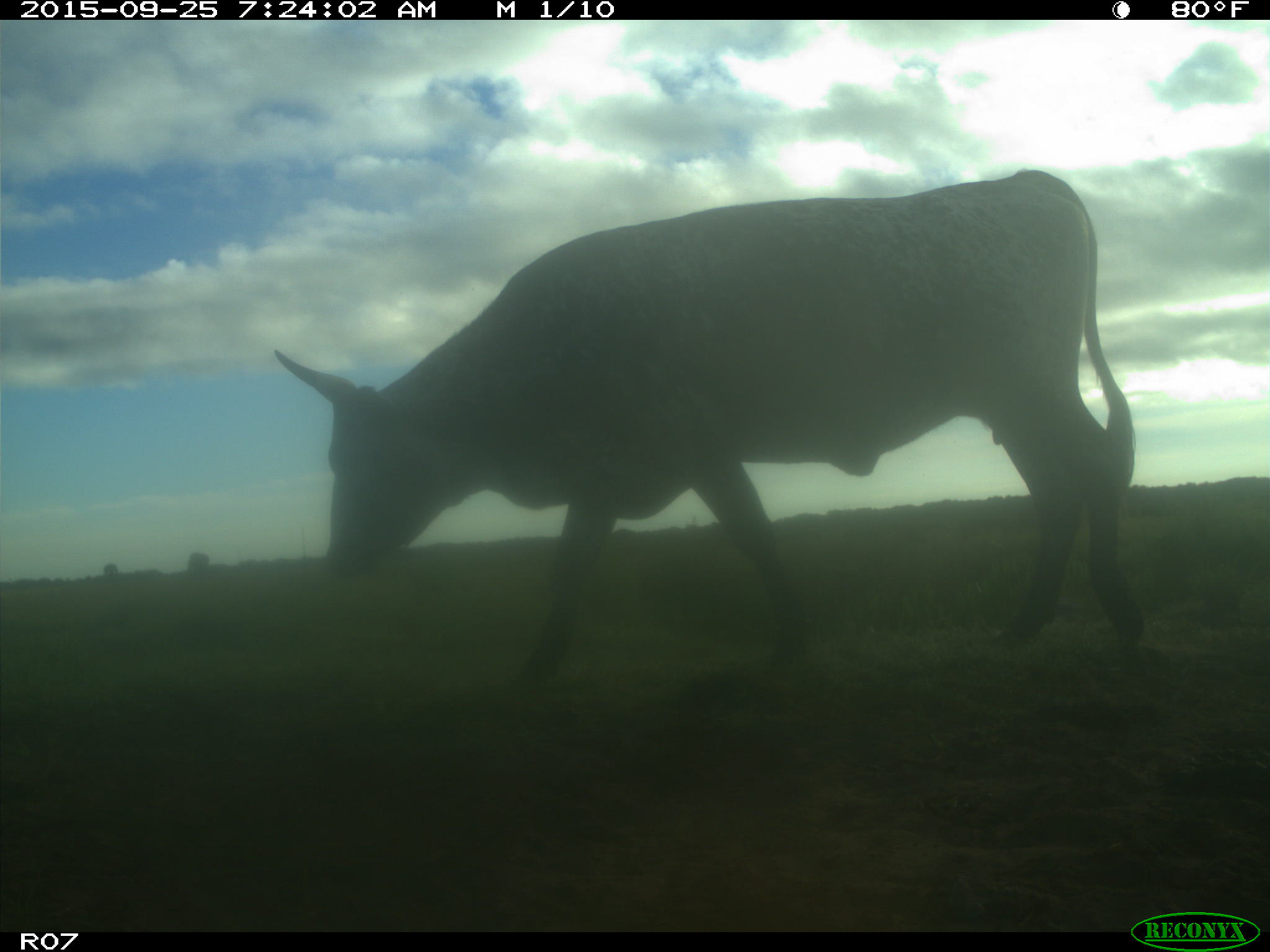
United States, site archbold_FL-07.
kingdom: Animalia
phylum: Chordata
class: Mammalia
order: Artiodactyla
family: Bovidae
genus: Bos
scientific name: Bos taurus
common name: domestic cow